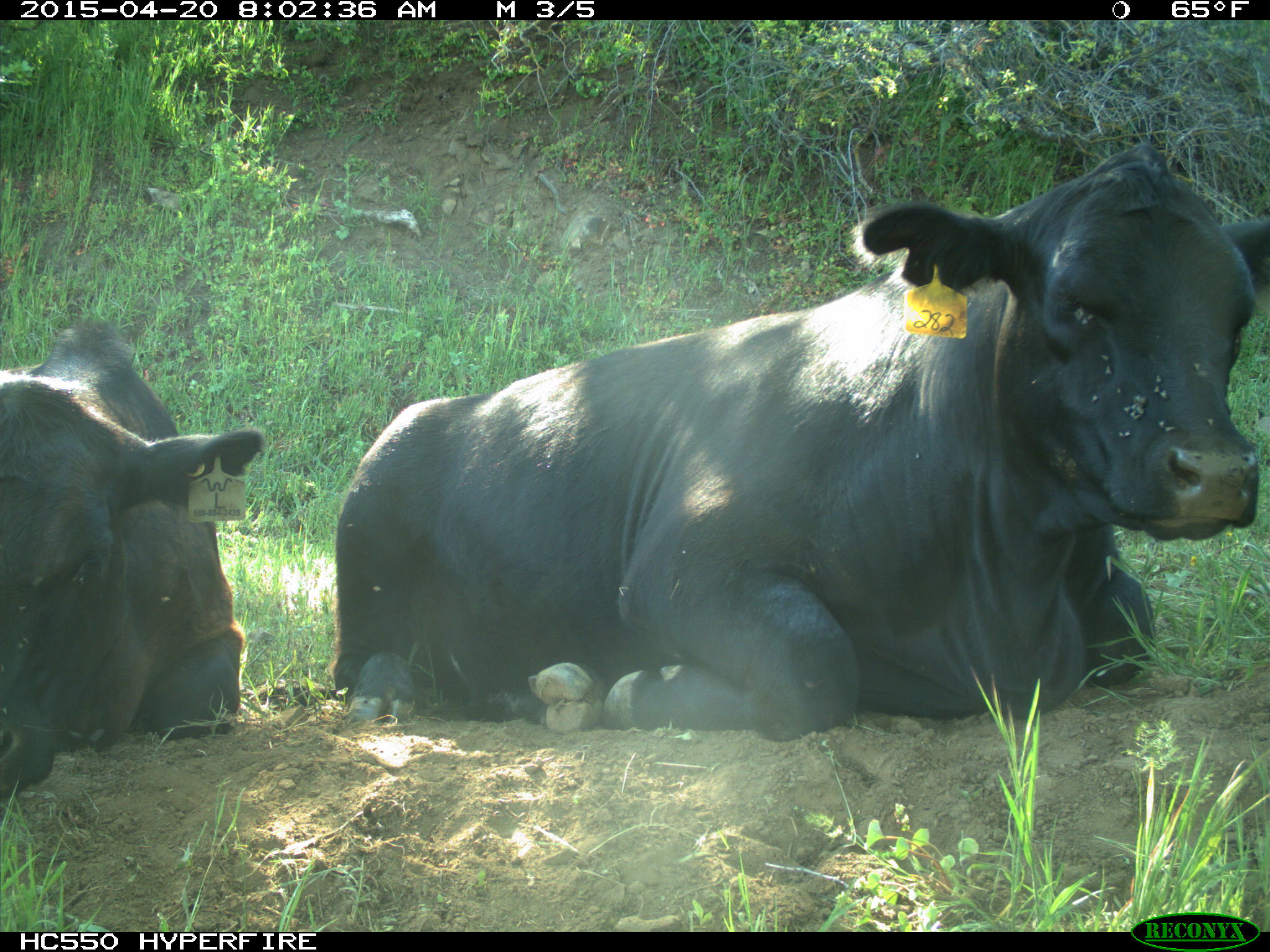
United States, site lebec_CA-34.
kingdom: Animalia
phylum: Chordata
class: Mammalia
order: Artiodactyla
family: Bovidae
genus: Bos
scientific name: Bos taurus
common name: domestic cow